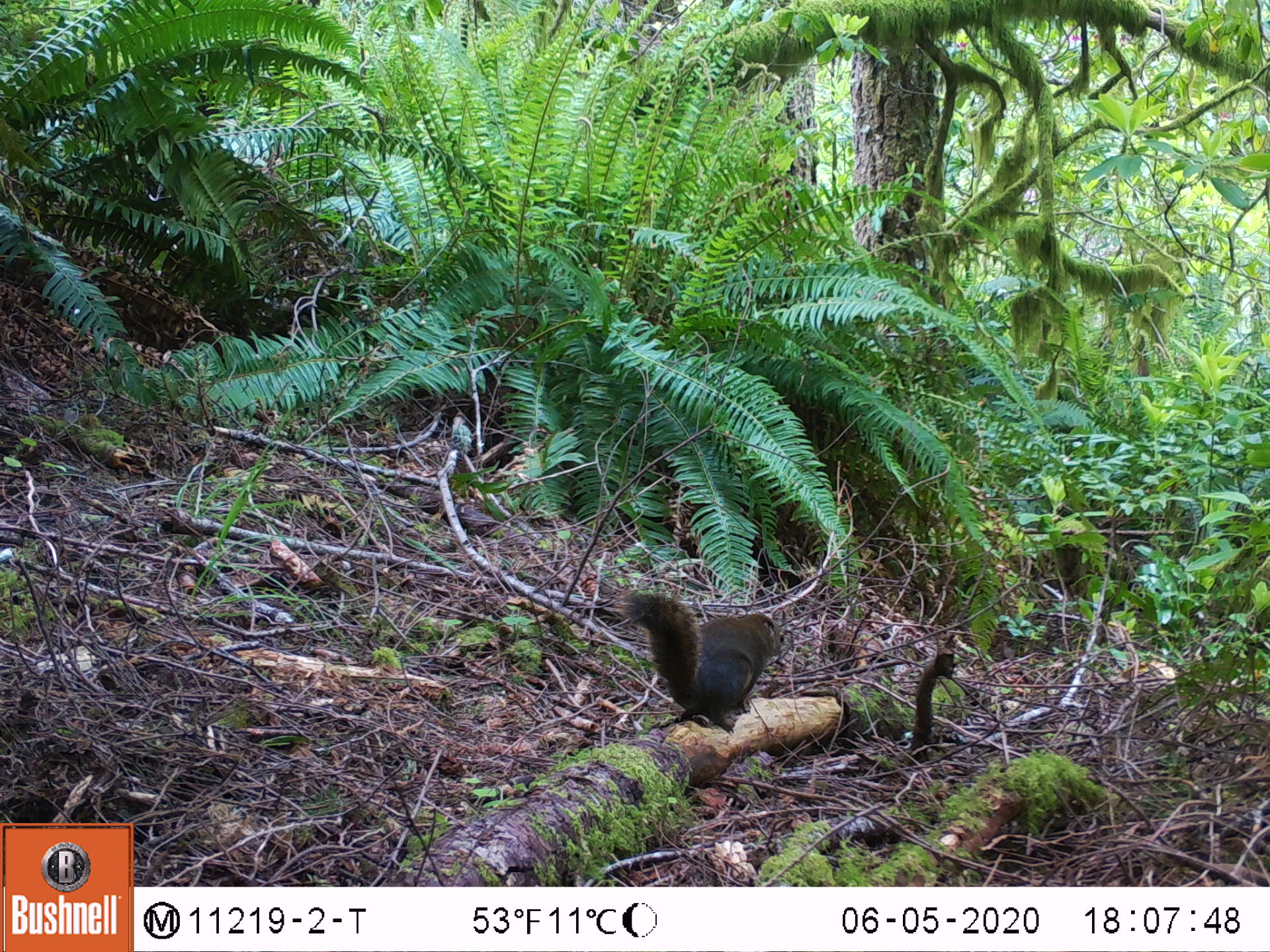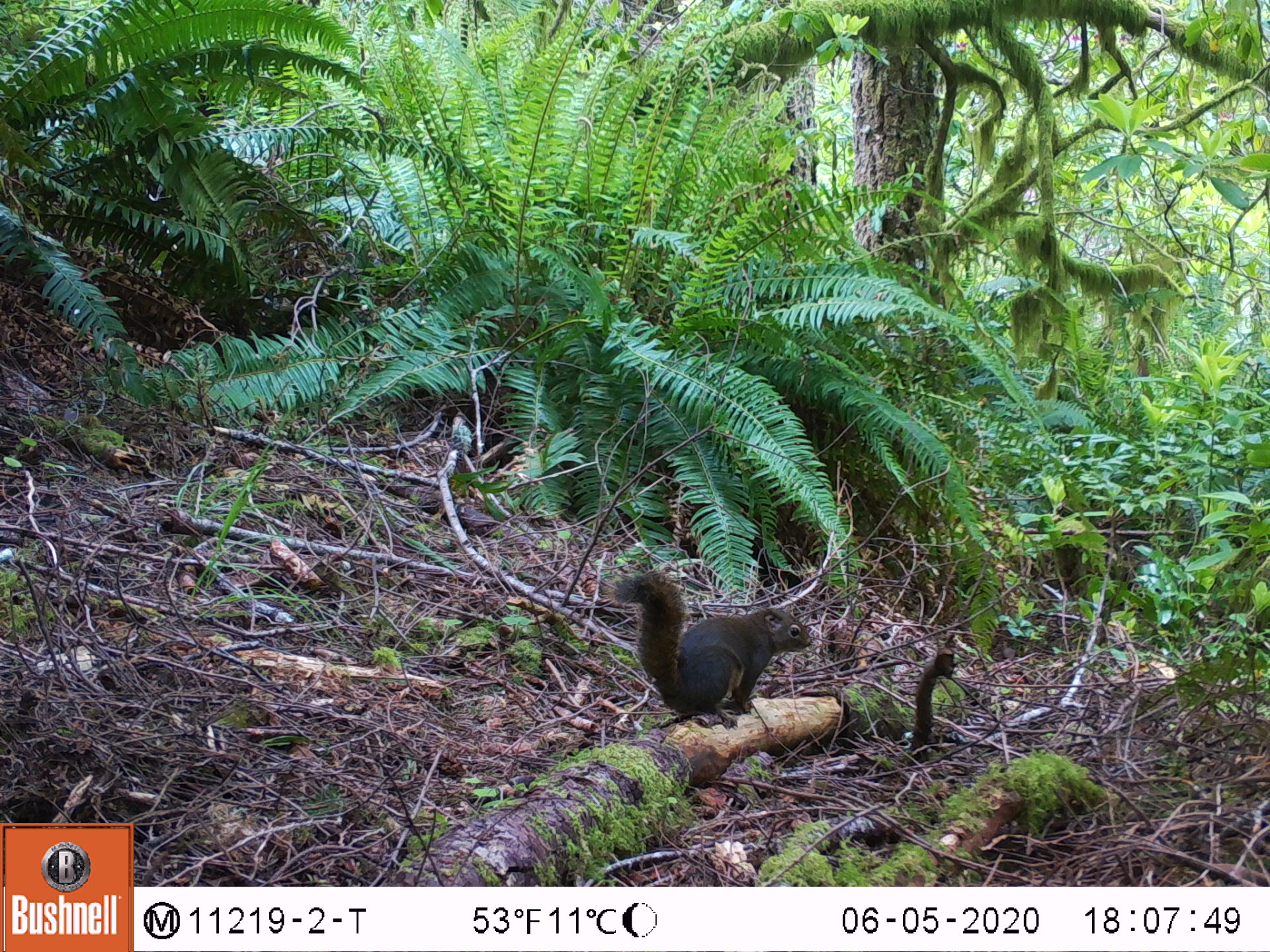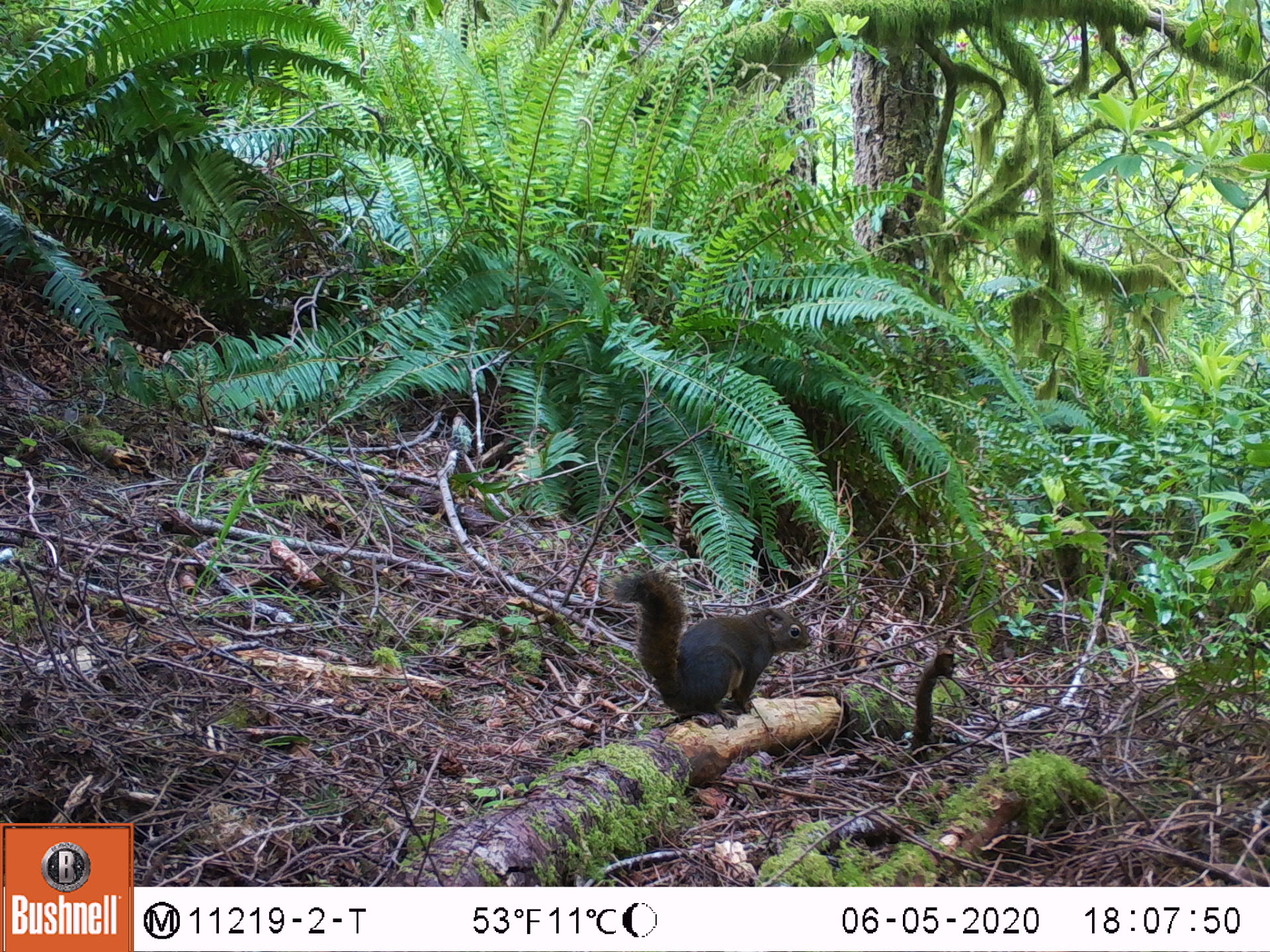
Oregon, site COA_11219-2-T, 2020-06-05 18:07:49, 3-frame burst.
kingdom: Animalia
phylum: Chordata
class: Mammalia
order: Rodentia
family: Sciuridae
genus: Tamiasciurus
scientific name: Tamiasciurus douglasii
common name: douglas squirrel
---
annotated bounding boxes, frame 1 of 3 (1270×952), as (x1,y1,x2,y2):
douglas squirrel: (625,582,788,738)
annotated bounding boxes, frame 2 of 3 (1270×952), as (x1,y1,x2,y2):
douglas squirrel: (612,570,820,728)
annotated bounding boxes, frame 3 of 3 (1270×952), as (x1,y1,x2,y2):
douglas squirrel: (612,574,817,726)